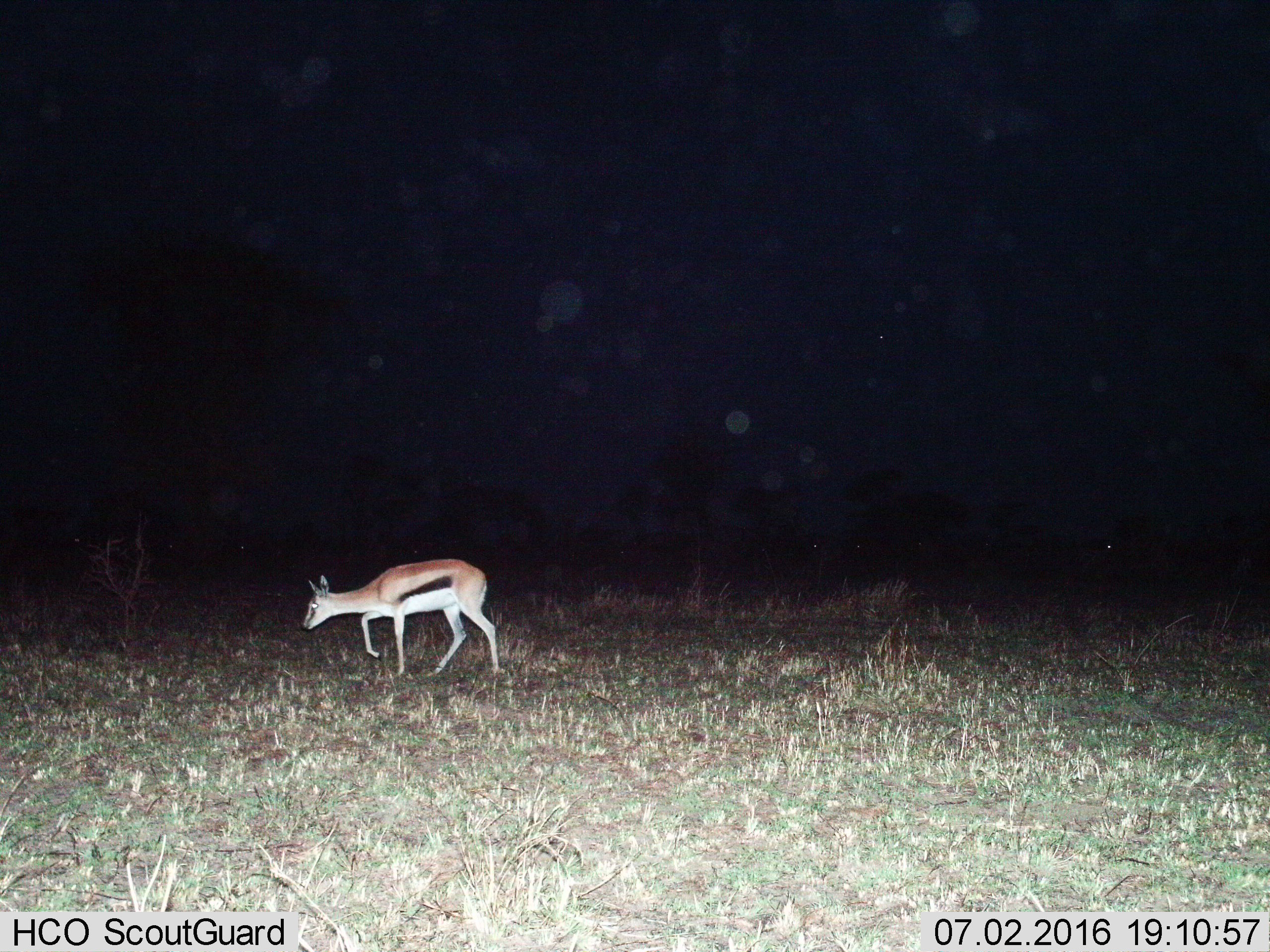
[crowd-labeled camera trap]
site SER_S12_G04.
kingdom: Animalia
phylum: Chordata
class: Mammalia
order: Artiodactyla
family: Bovidae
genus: Eudorcas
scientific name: Eudorcas thomsonii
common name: thomson's gazelle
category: gazellethomsons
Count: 1.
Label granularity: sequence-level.